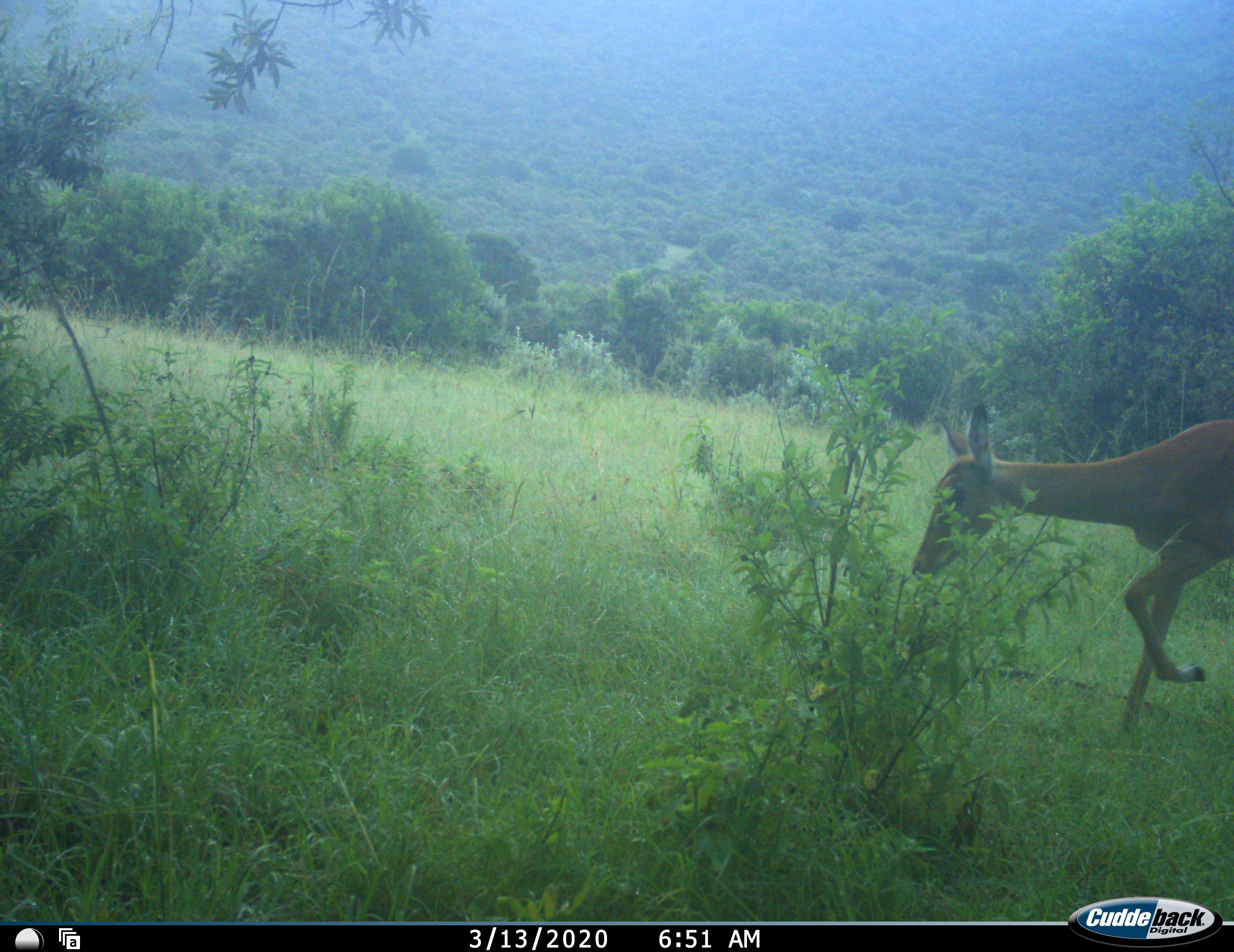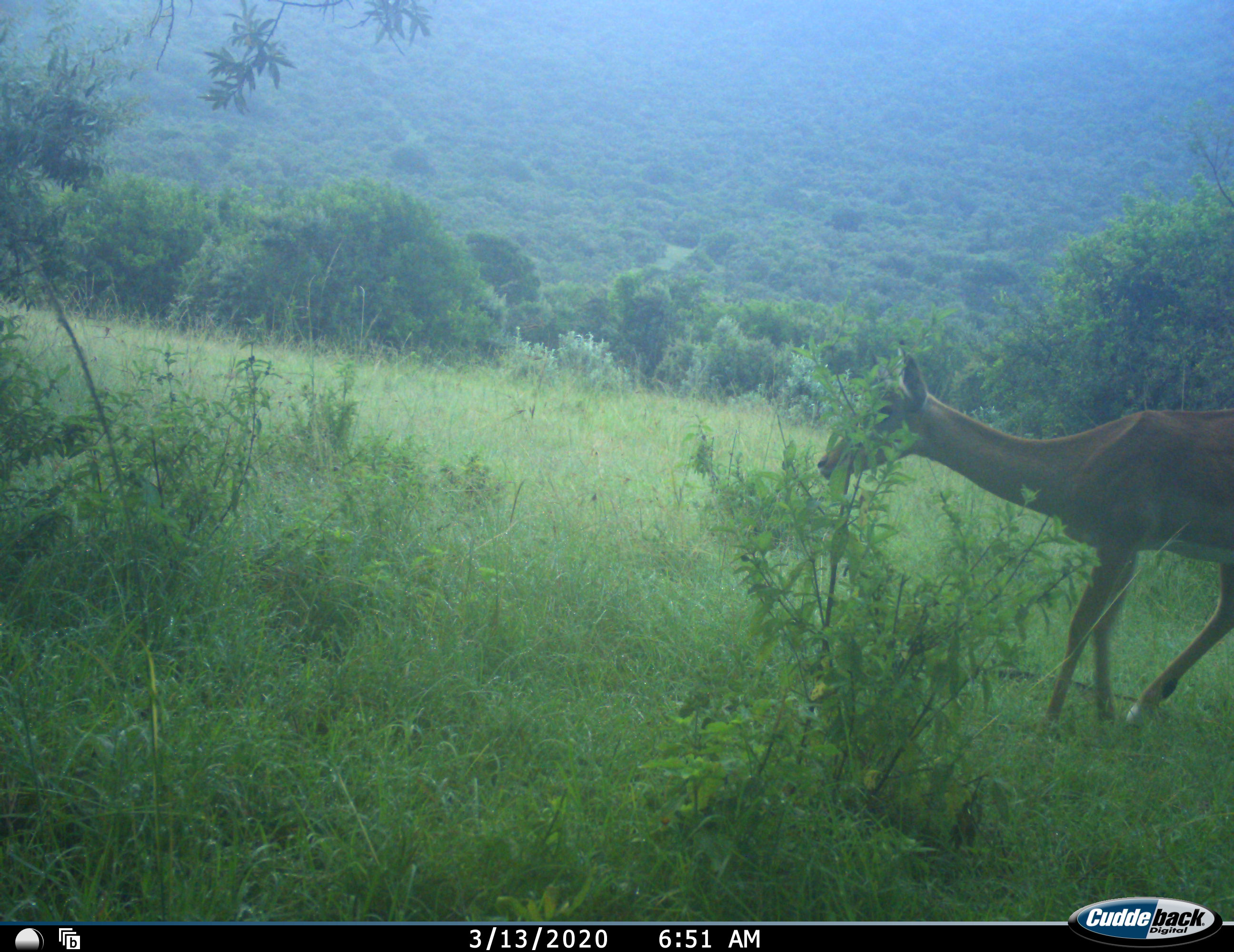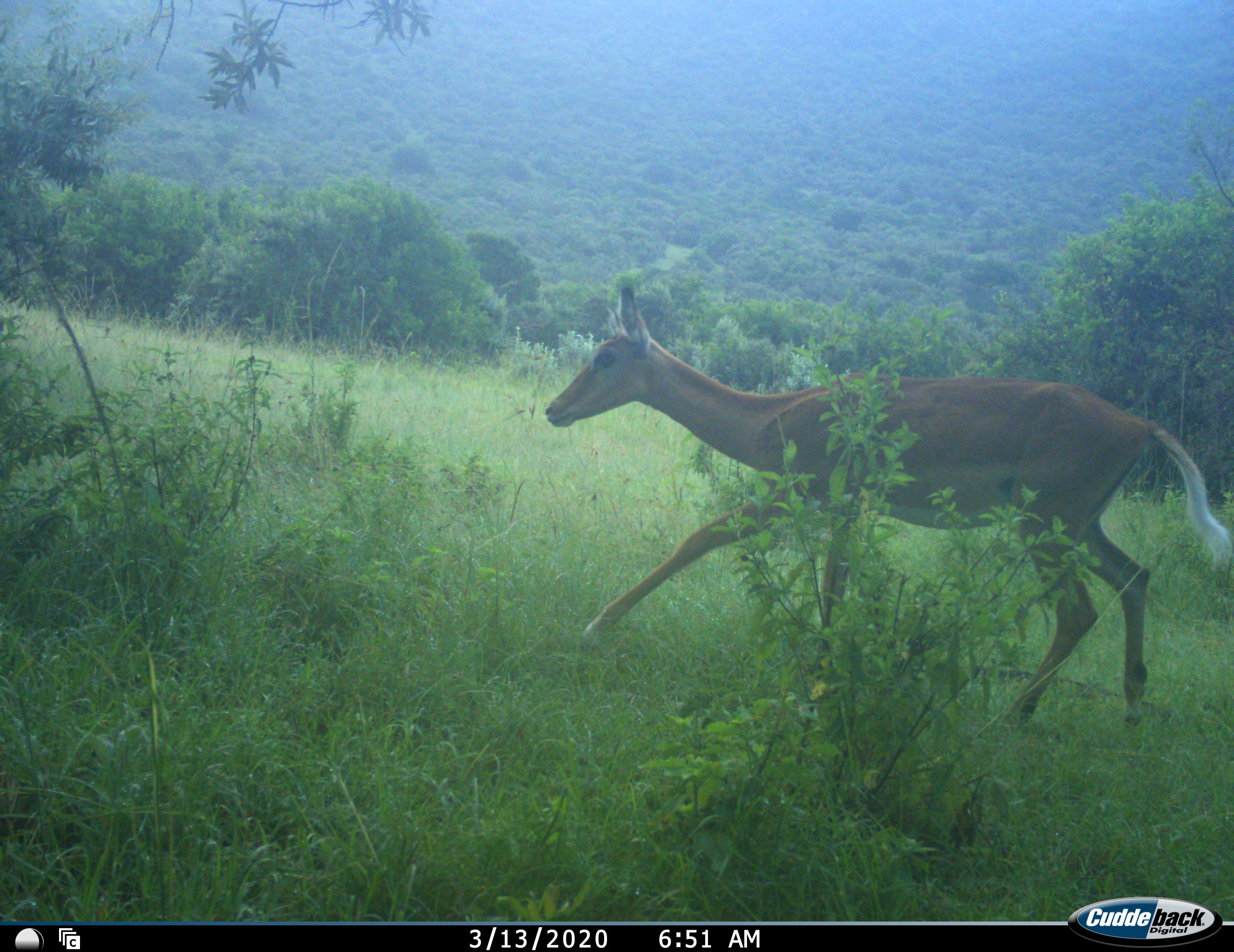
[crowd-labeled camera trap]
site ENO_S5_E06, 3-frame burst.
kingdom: Animalia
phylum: Chordata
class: Mammalia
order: Artiodactyla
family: Bovidae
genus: Aepyceros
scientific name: Aepyceros melampus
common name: impala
Impala (Aepyceros melampus), count 1. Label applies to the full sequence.